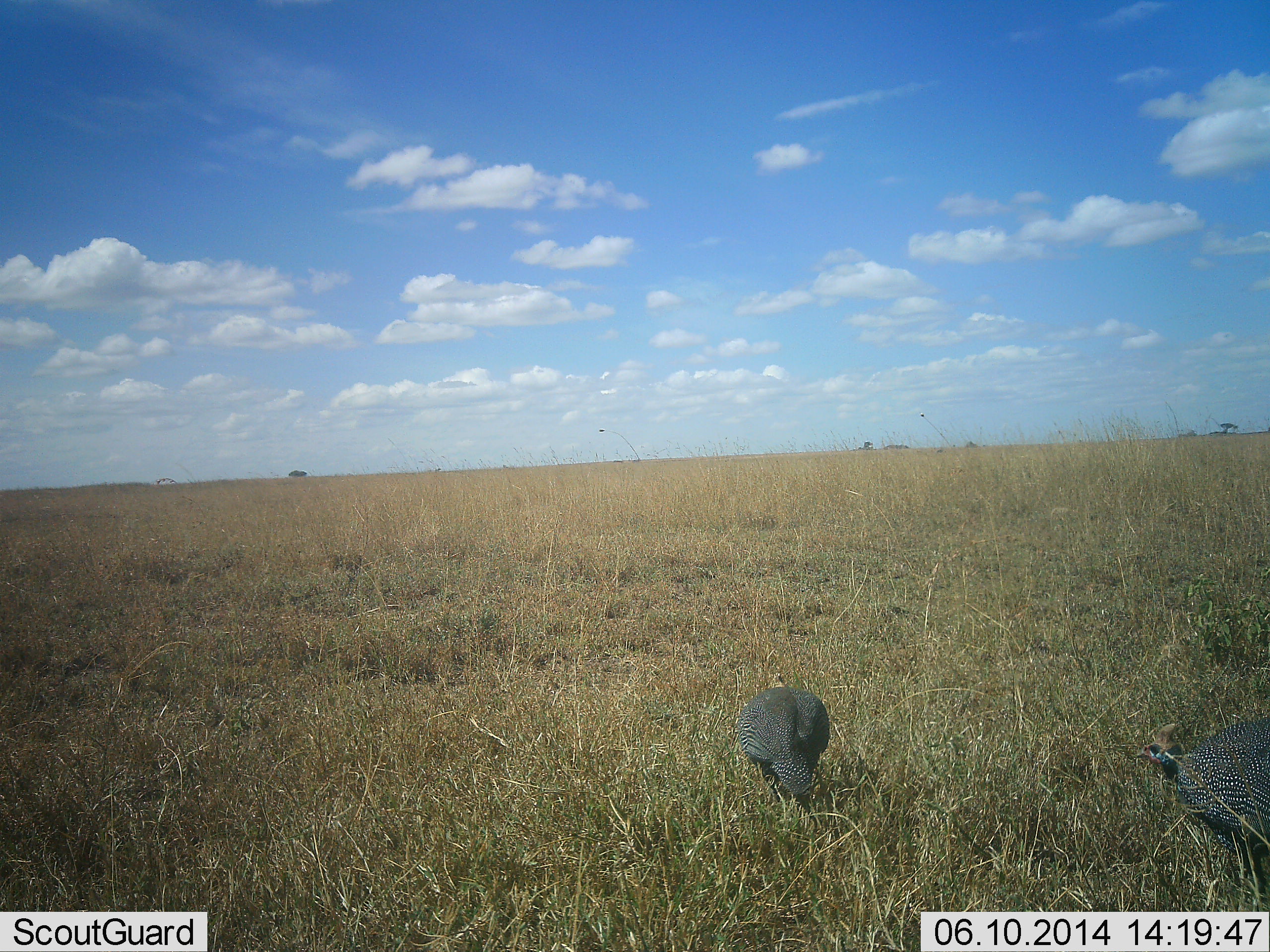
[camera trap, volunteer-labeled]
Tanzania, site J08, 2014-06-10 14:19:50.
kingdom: Animalia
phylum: Chordata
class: Aves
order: Galliformes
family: Numididae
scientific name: Numididae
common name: guinea fowl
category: guineafowl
Guineafowl (guinea fowl) (Numididae), count 2. Behavior (volunteer vote fractions): standing 20%, resting 0%, moving 60%, interacting 0%. Young present (vote fraction): 0%. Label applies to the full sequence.